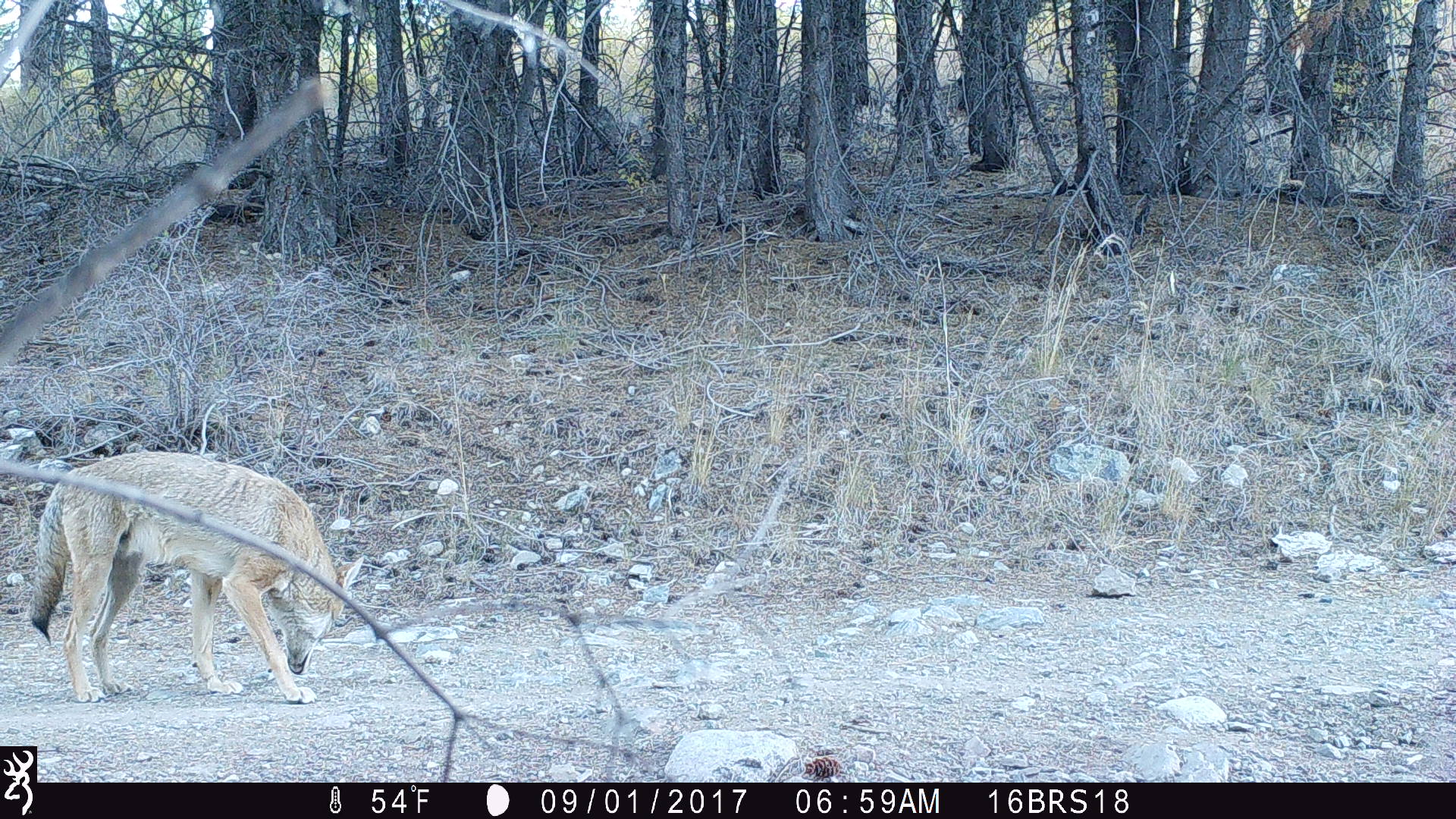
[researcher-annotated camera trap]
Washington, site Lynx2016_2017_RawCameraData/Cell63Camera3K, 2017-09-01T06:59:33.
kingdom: Animalia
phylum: Chordata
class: Mammalia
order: Carnivora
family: Canidae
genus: Canis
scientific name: Canis latrans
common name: coyote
Canis latrans (coyote). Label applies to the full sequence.